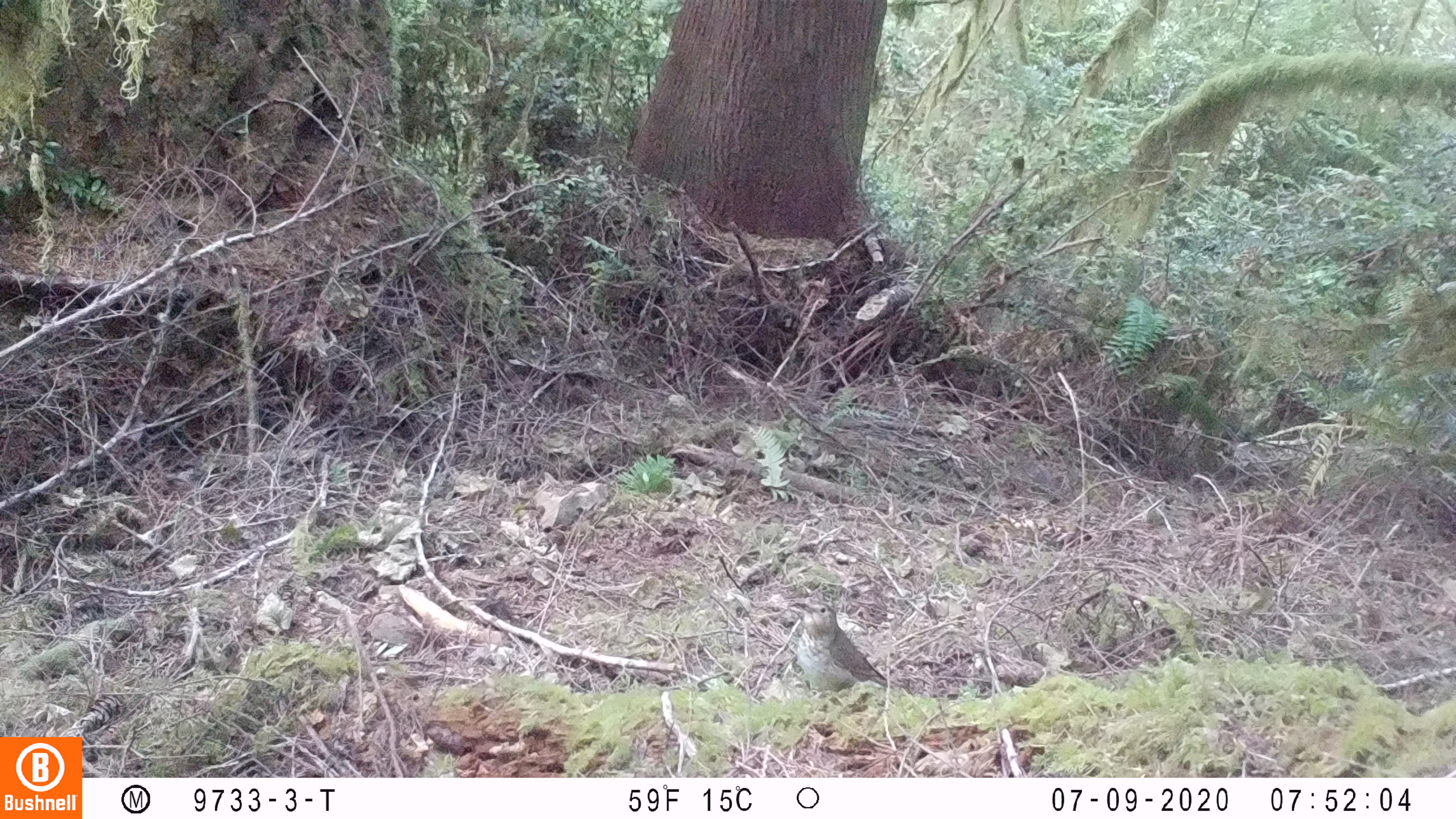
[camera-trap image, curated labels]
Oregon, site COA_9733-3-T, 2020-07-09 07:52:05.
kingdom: Animalia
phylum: Chordata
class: Aves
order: Passeriformes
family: Turdidae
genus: Catharus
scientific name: Catharus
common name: brown thrushes and nightingale-thrushes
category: catharus species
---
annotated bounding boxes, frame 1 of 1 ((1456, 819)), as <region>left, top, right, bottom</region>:
catharus species: <region>794, 598, 890, 692</region>